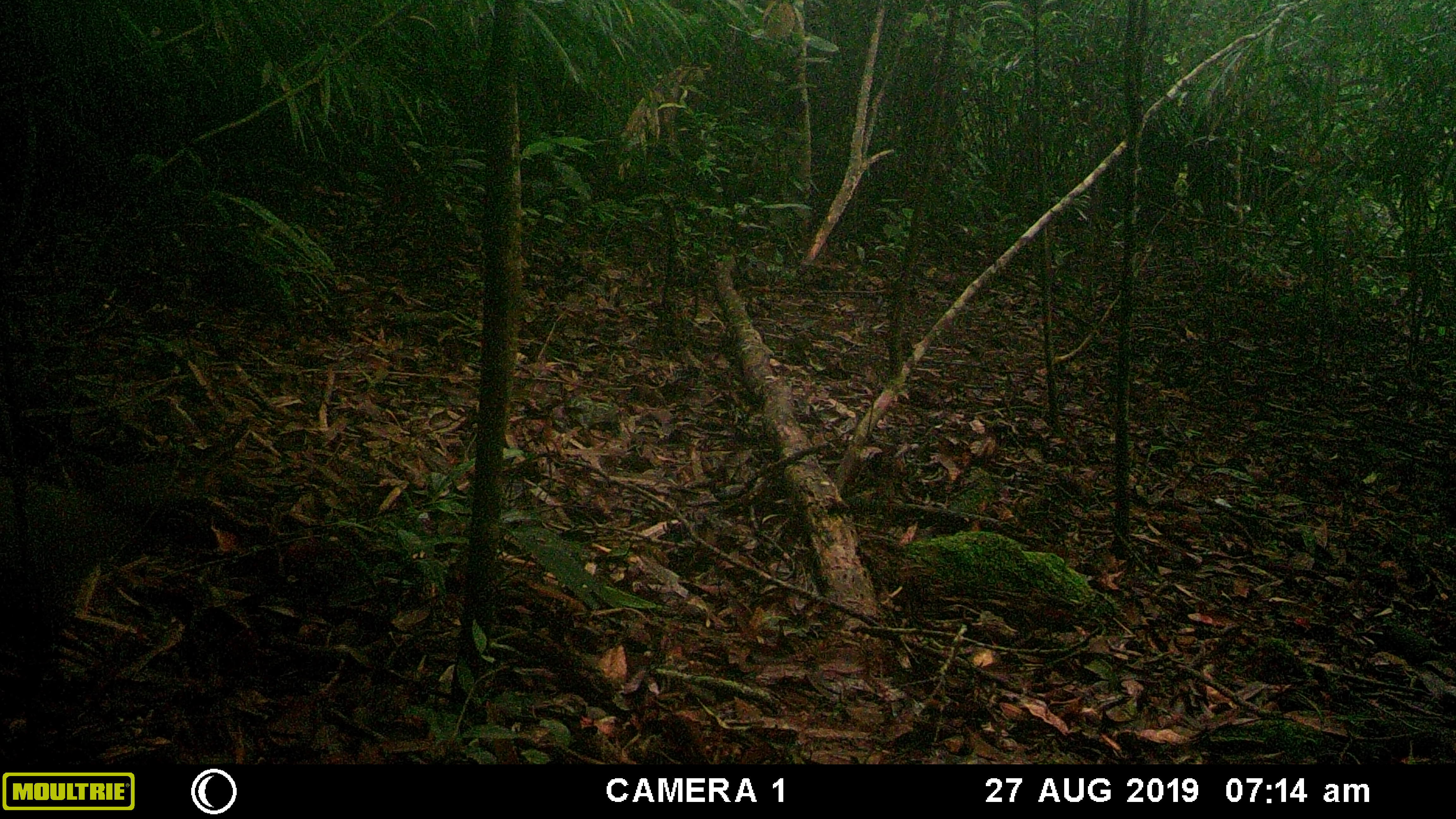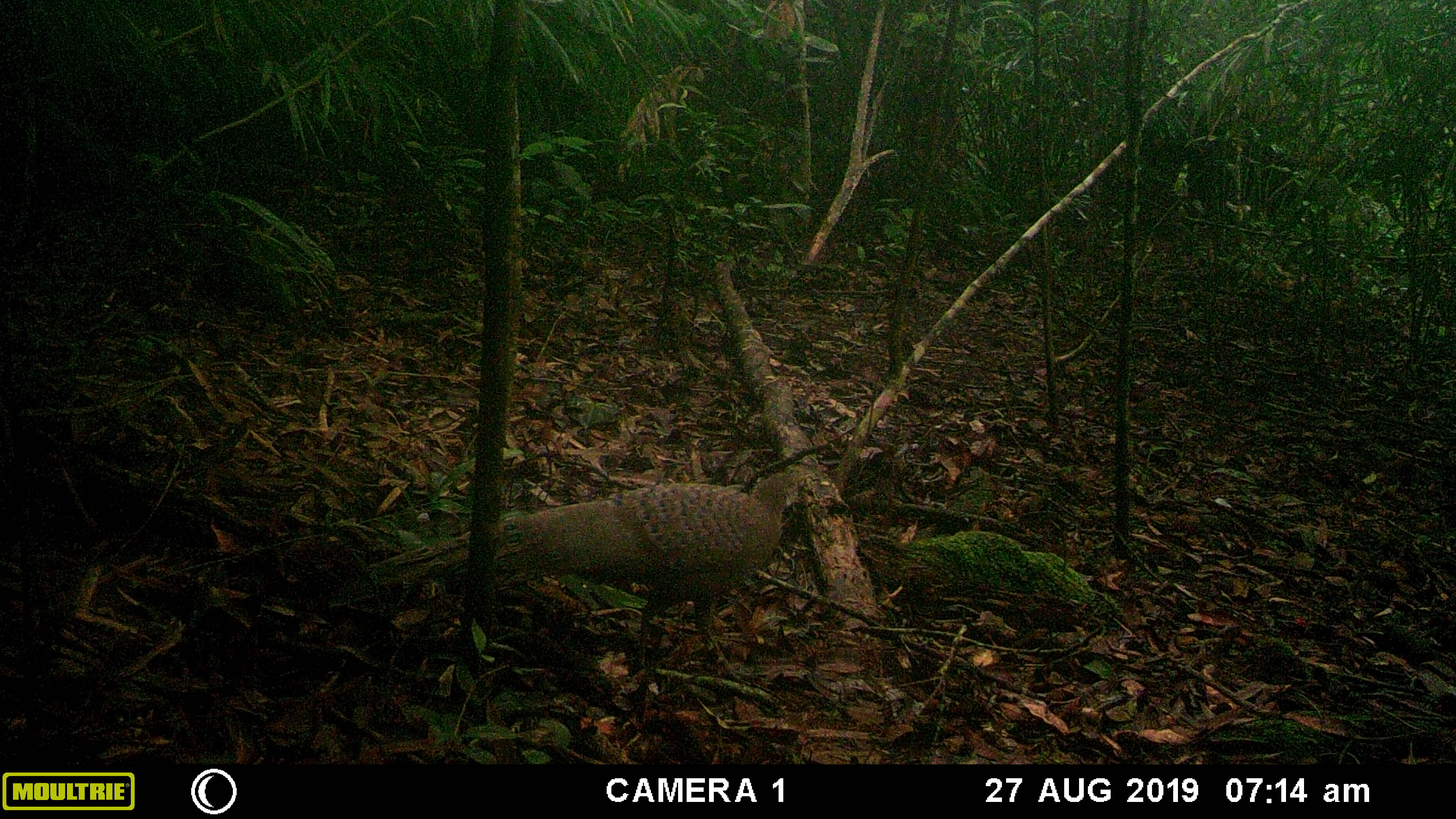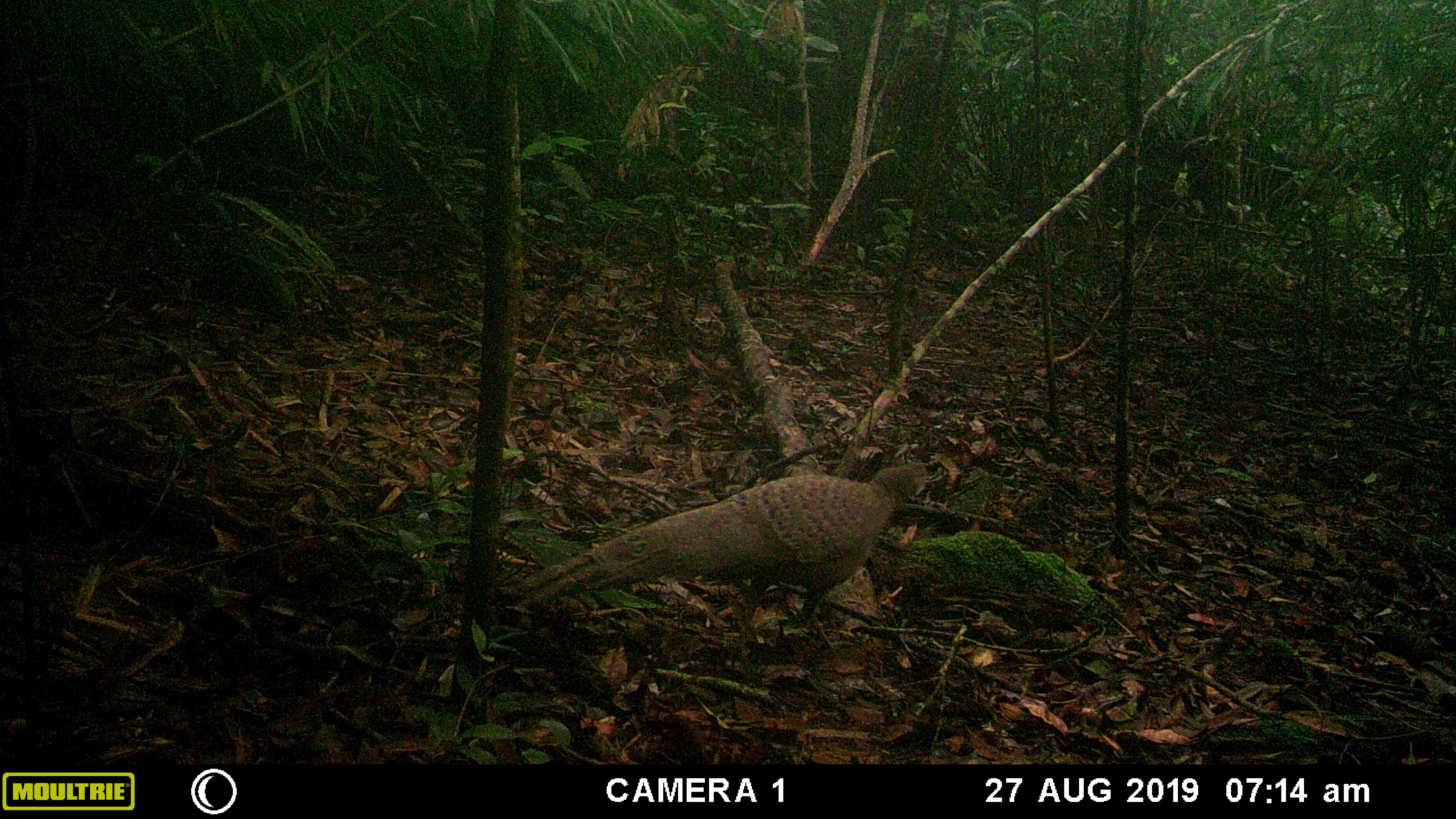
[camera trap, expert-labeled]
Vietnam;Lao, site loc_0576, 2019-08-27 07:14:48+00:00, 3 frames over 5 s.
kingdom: Animalia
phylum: Chordata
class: Aves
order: Galliformes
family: Phasianidae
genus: Polyplectron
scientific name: Polyplectron bicalcaratum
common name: gray peacock-pheasant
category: grey peacock pheasant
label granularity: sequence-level